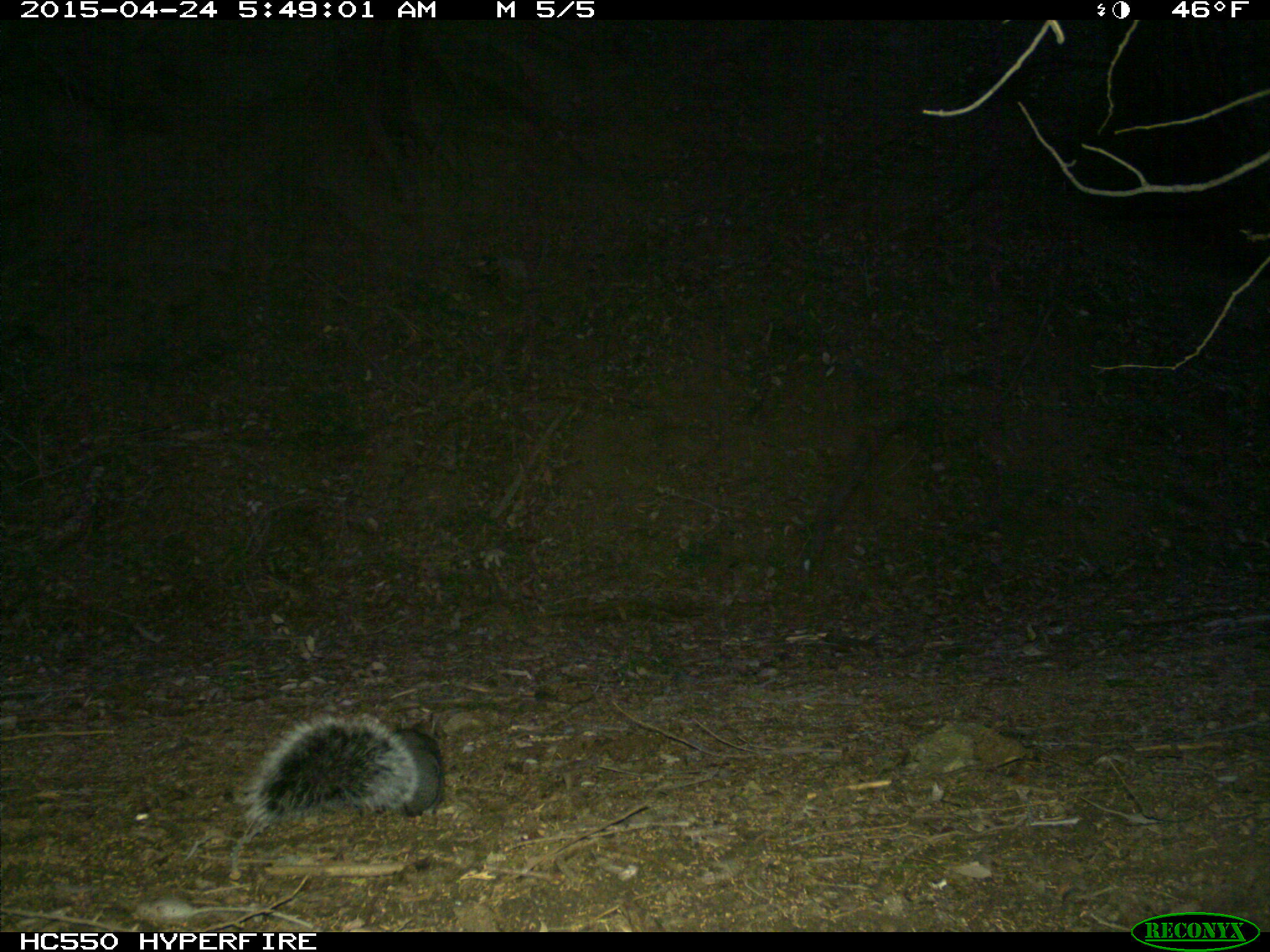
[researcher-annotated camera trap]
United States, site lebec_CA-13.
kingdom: Animalia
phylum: Chordata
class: Mammalia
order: Rodentia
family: Sciuridae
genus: Sciurus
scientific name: Sciurus carolinensis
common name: eastern gray squirrel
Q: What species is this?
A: Sciurus carolinensis (eastern gray squirrel).